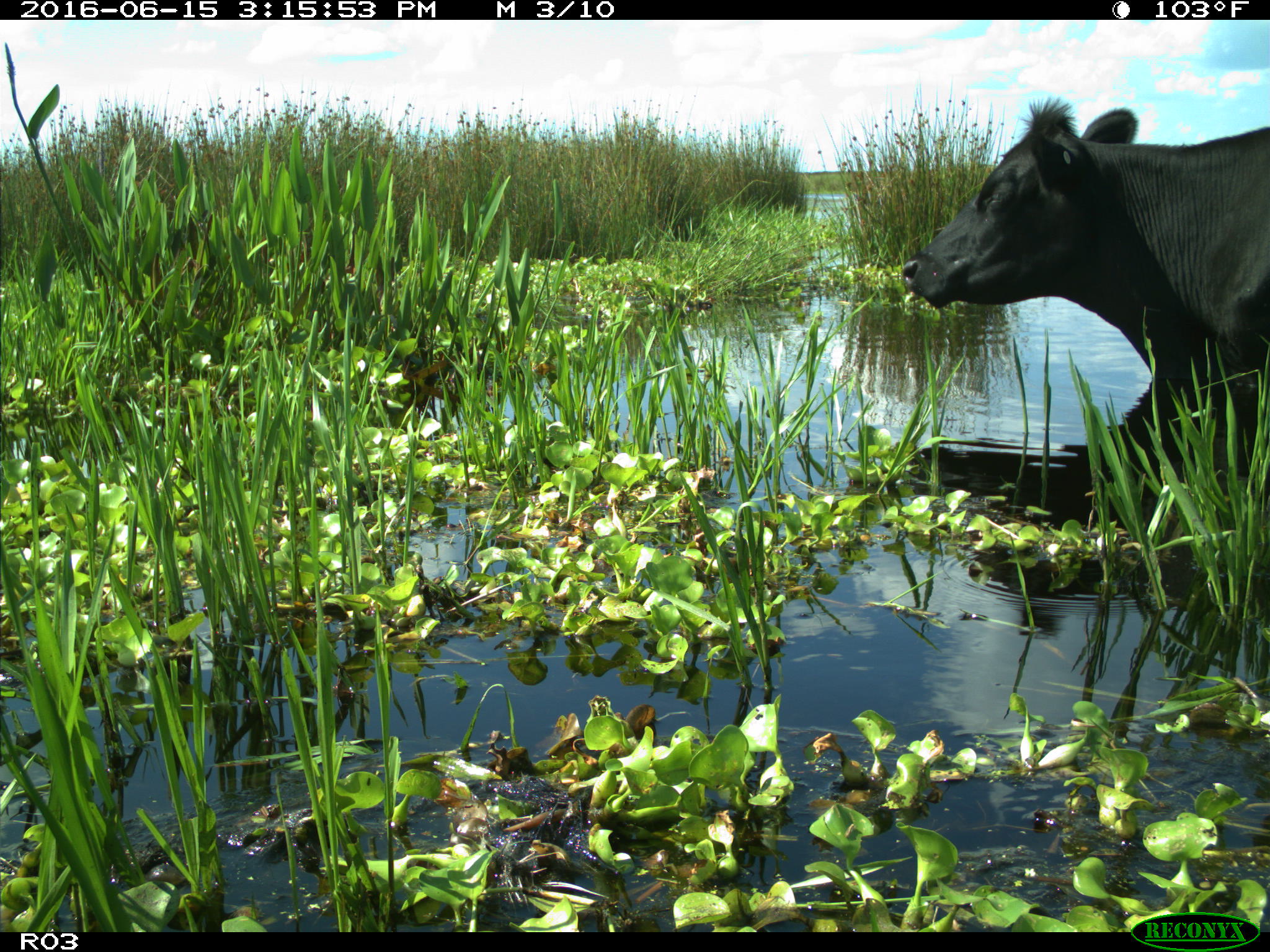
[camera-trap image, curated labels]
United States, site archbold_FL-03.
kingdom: Animalia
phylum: Chordata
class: Mammalia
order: Artiodactyla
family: Bovidae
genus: Bos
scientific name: Bos taurus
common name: domestic cow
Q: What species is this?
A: Bos taurus (domestic cow).